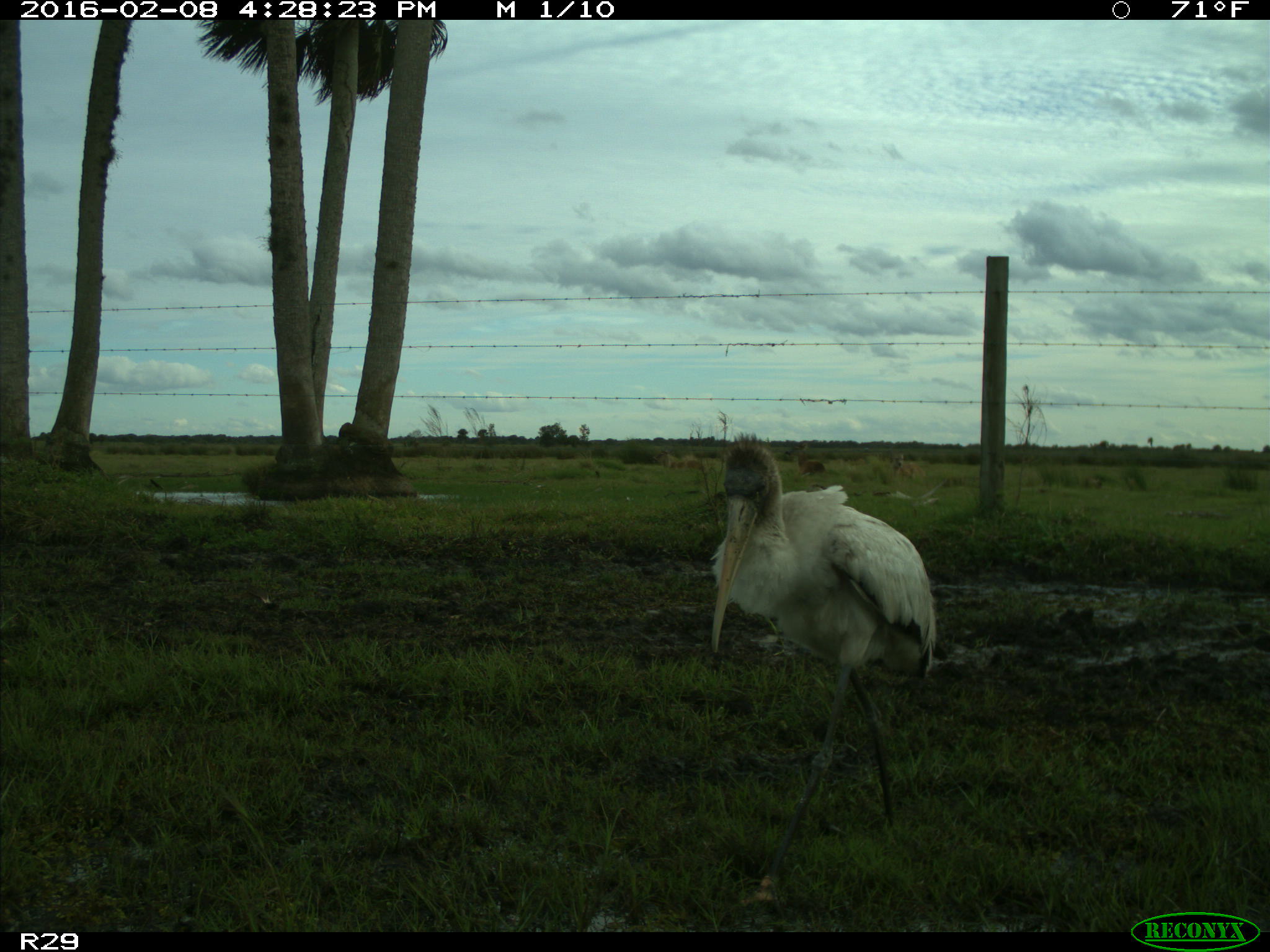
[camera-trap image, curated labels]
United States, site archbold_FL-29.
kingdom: Animalia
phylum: Chordata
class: Mammalia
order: Artiodactyla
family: Cervidae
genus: Odocoileus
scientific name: Odocoileus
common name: deer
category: unidentified deer